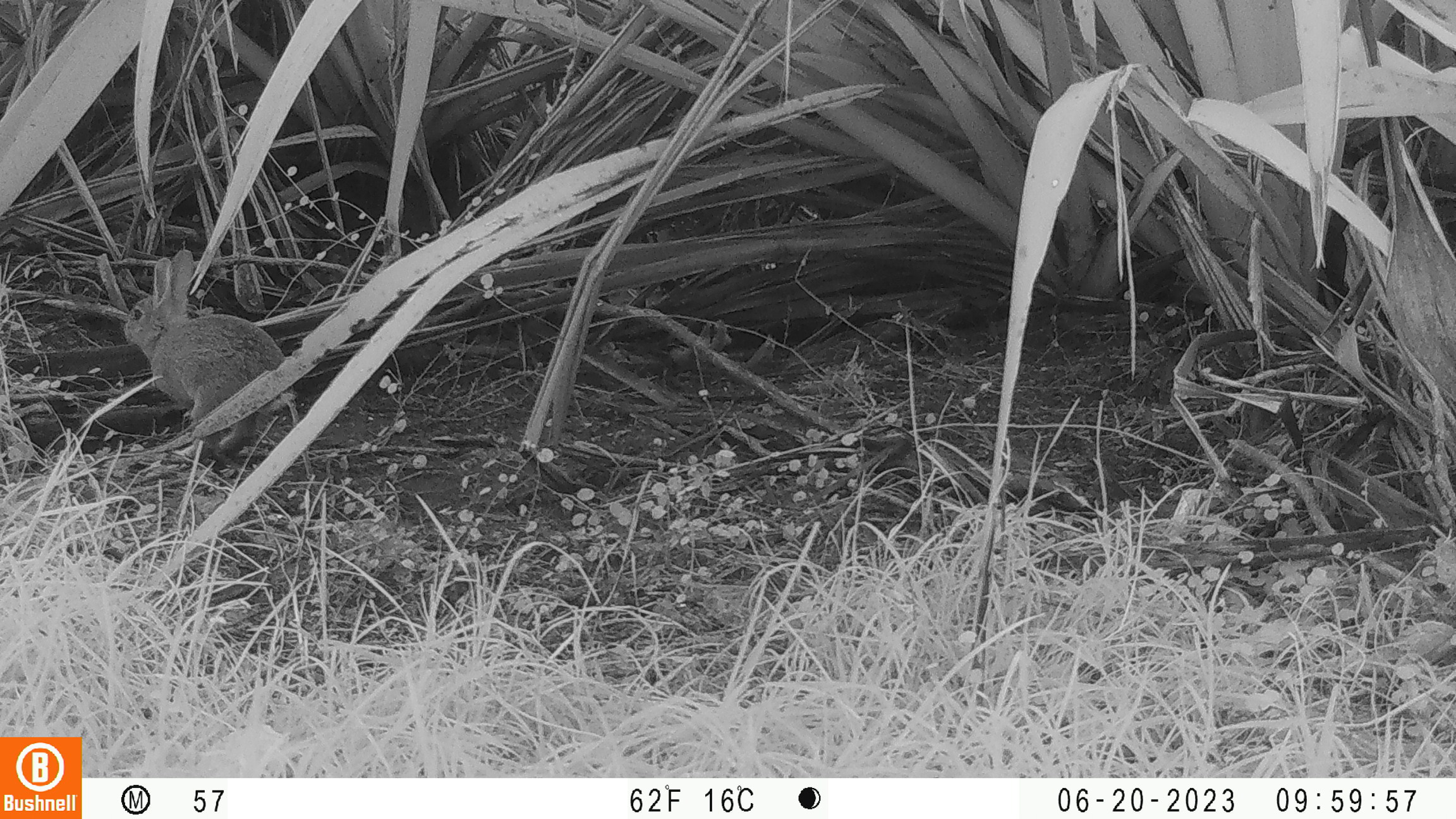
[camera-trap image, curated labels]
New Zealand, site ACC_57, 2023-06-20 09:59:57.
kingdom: Animalia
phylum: Chordata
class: Mammalia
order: Lagomorpha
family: Leporidae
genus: Oryctolagus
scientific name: Oryctolagus cuniculus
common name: european rabbit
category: rabbit